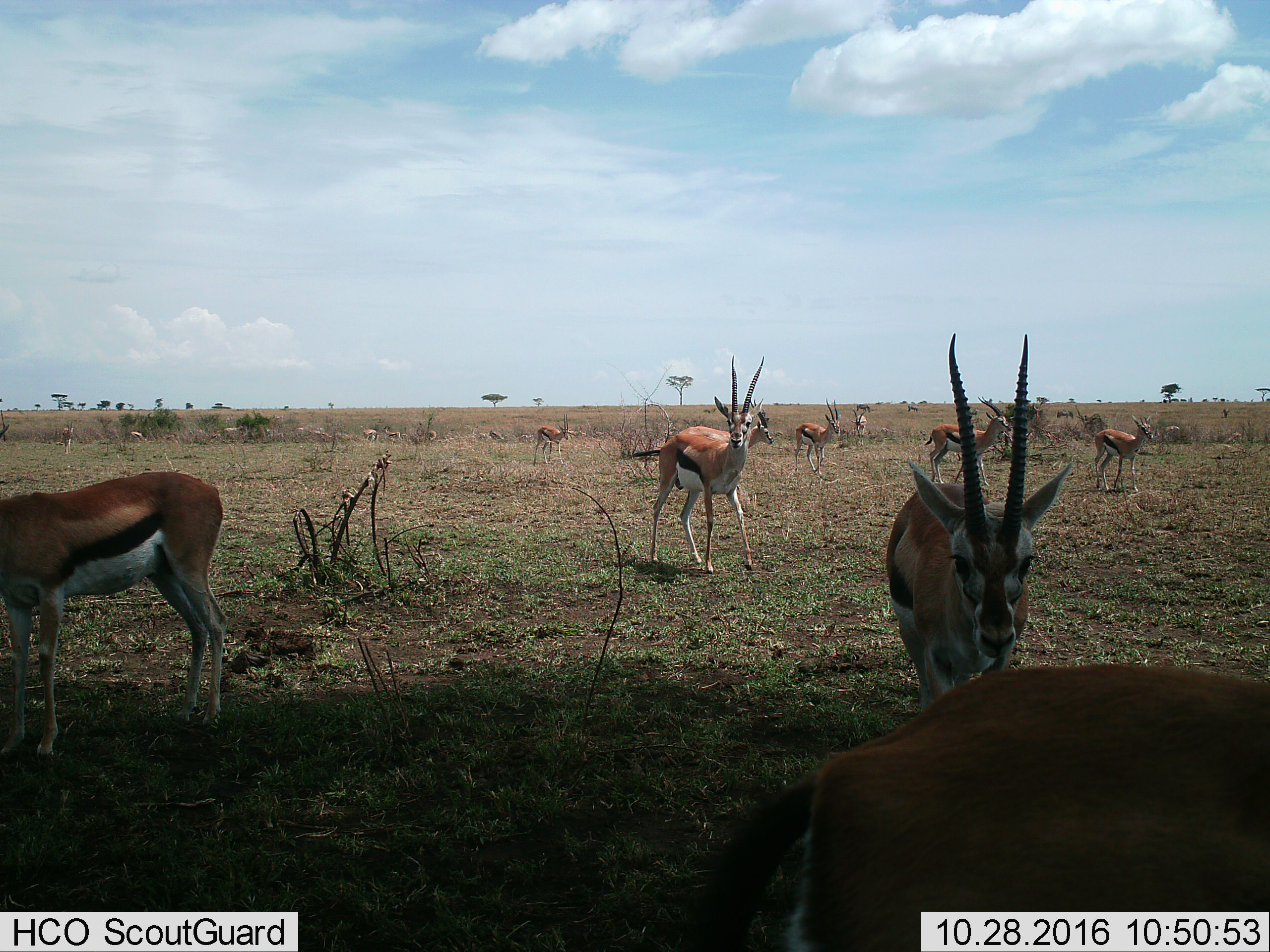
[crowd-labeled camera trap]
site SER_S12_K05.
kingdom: Animalia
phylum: Chordata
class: Mammalia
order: Artiodactyla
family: Bovidae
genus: Eudorcas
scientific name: Eudorcas thomsonii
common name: thomson's gazelle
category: gazellethomsons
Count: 11-50.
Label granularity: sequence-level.